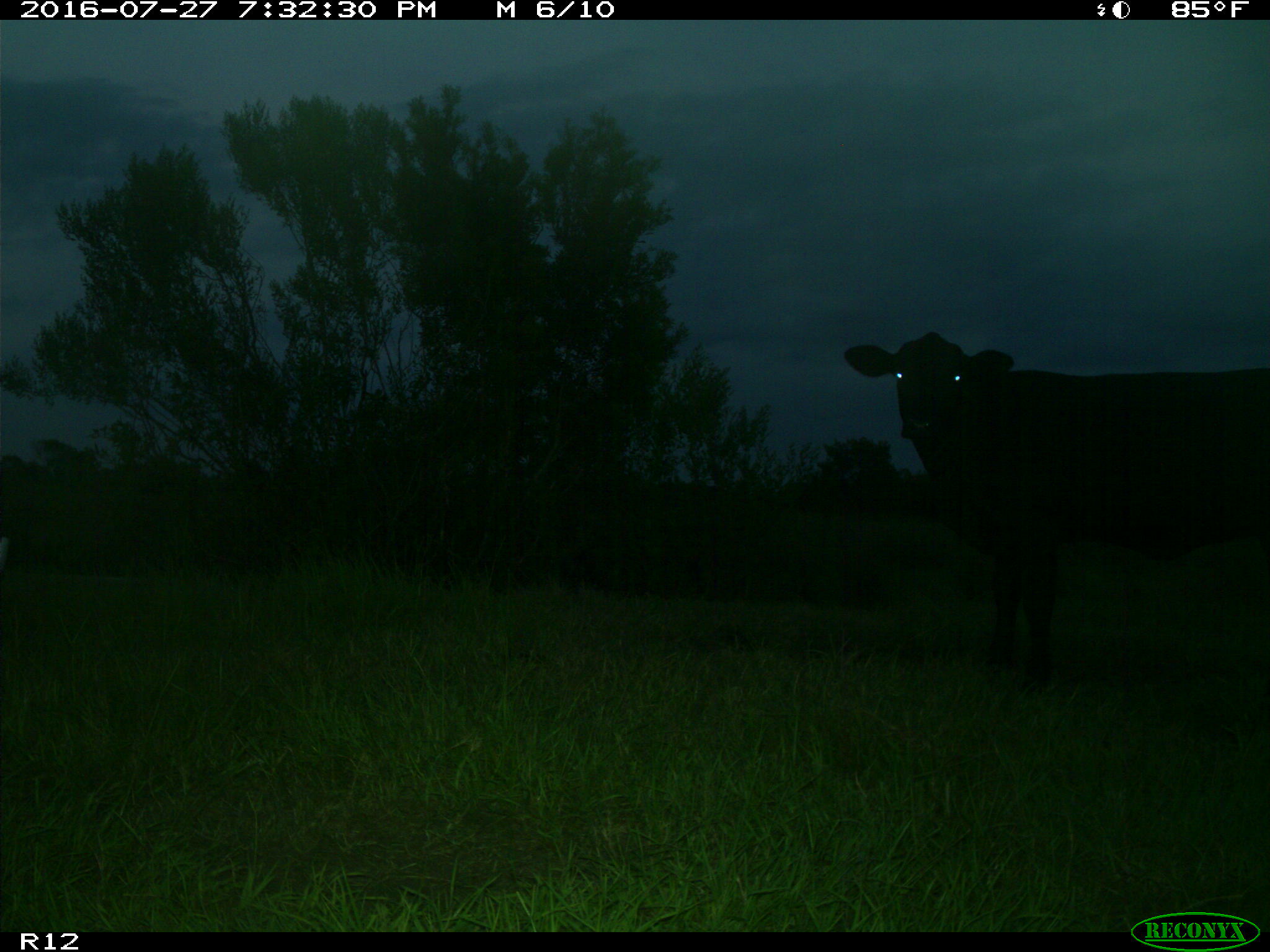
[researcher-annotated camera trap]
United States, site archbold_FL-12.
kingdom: Animalia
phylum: Chordata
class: Mammalia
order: Artiodactyla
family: Bovidae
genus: Bos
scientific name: Bos taurus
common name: domestic cow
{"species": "Bos taurus (domestic cow)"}